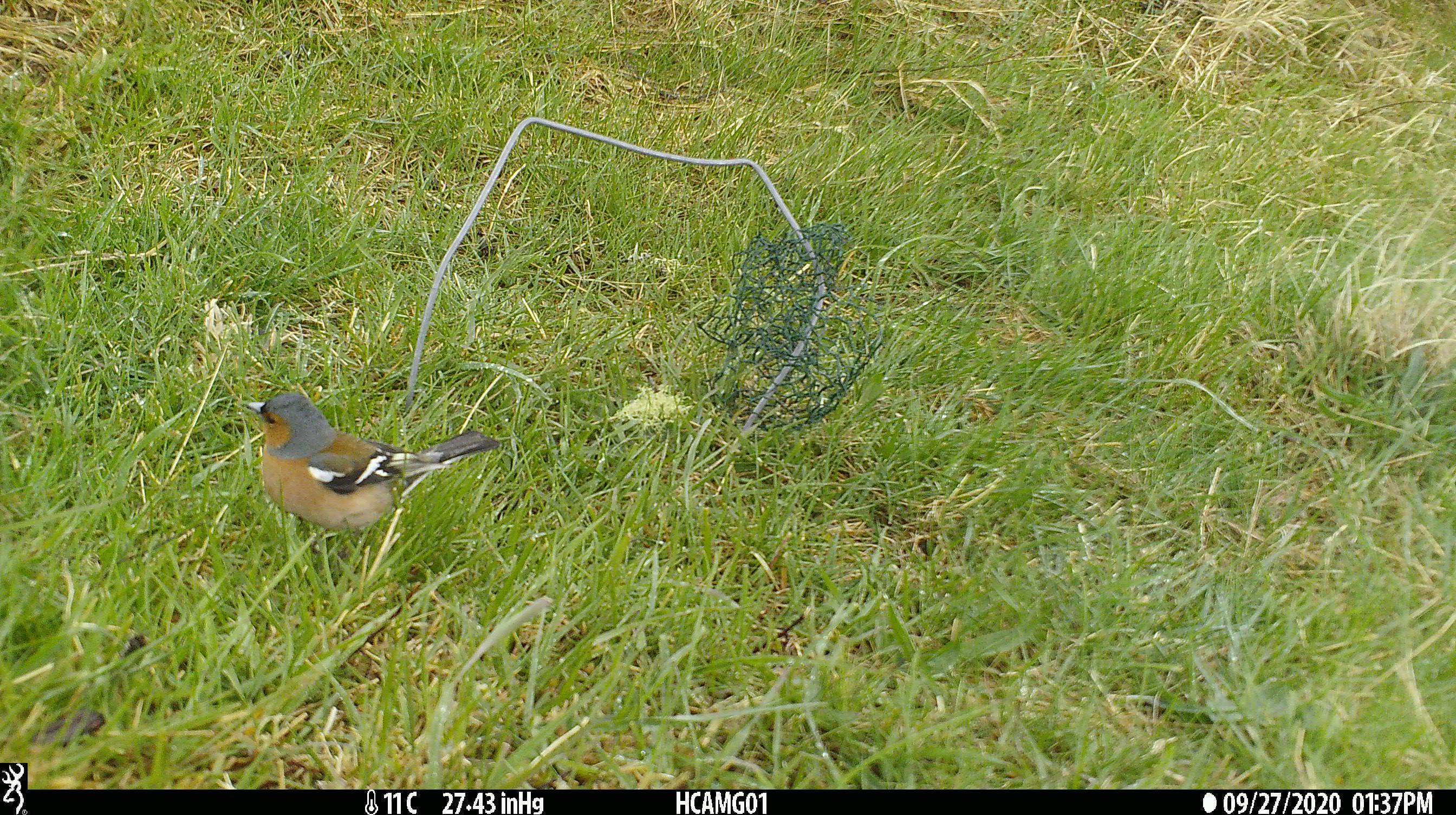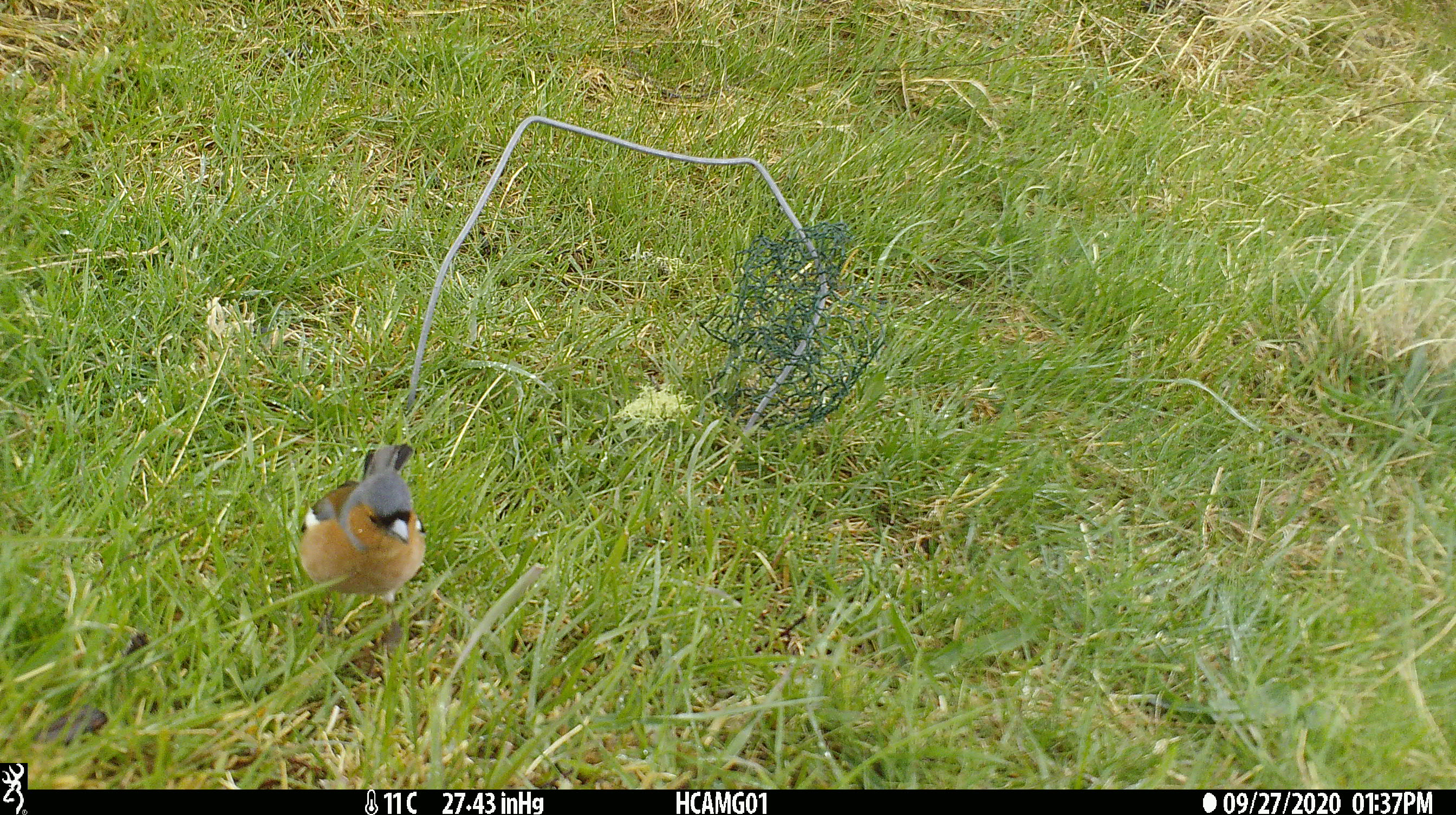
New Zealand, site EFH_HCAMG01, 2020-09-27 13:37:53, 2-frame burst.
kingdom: Animalia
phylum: Chordata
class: Aves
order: Passeriformes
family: Fringillidae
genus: Fringilla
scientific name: Fringilla coelebs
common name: common chaffinch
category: chaffinch